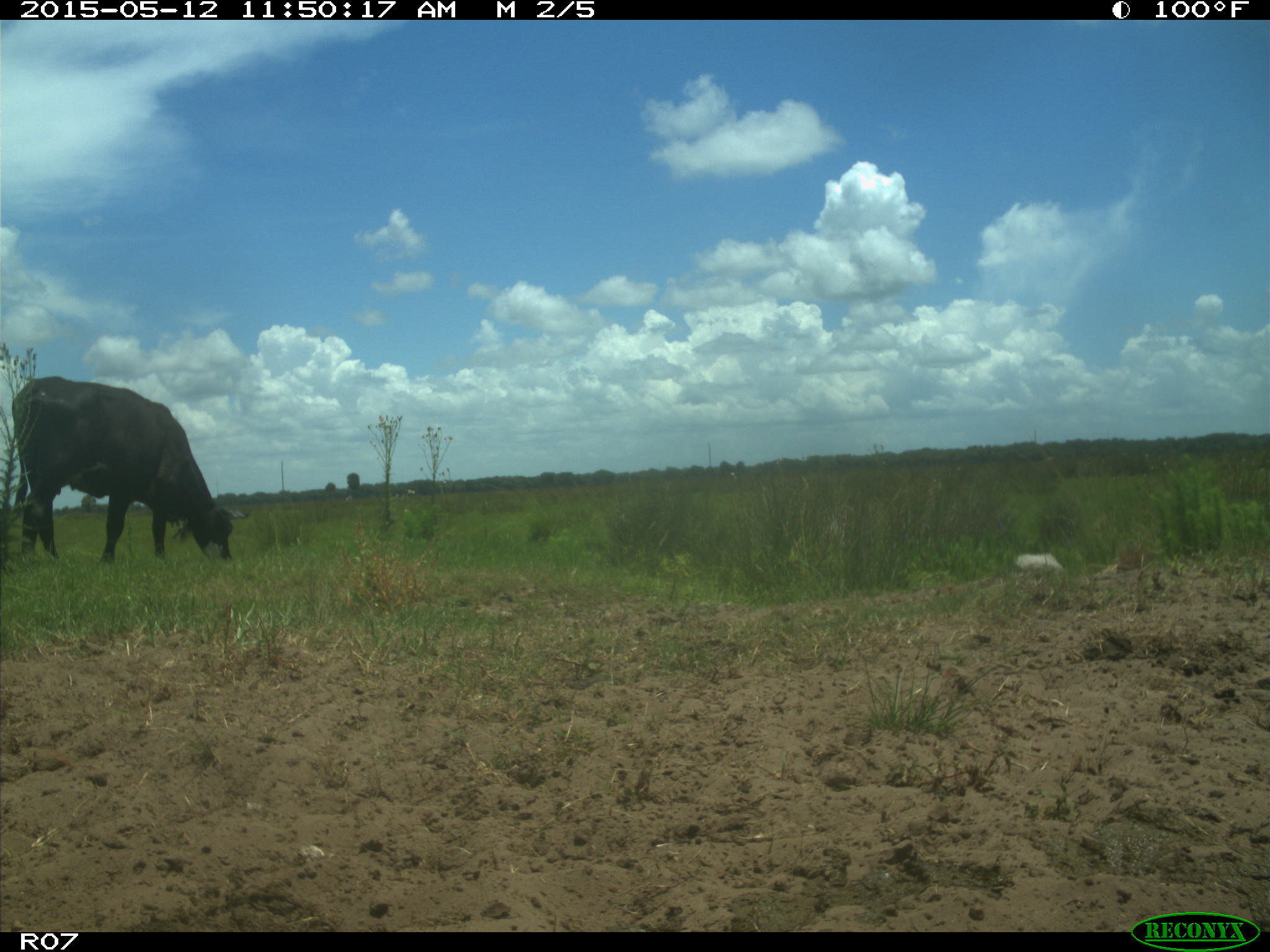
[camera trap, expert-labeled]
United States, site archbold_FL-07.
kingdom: Animalia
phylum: Chordata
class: Mammalia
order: Artiodactyla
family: Bovidae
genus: Bos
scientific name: Bos taurus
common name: domestic cow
Bos taurus (domestic cow).